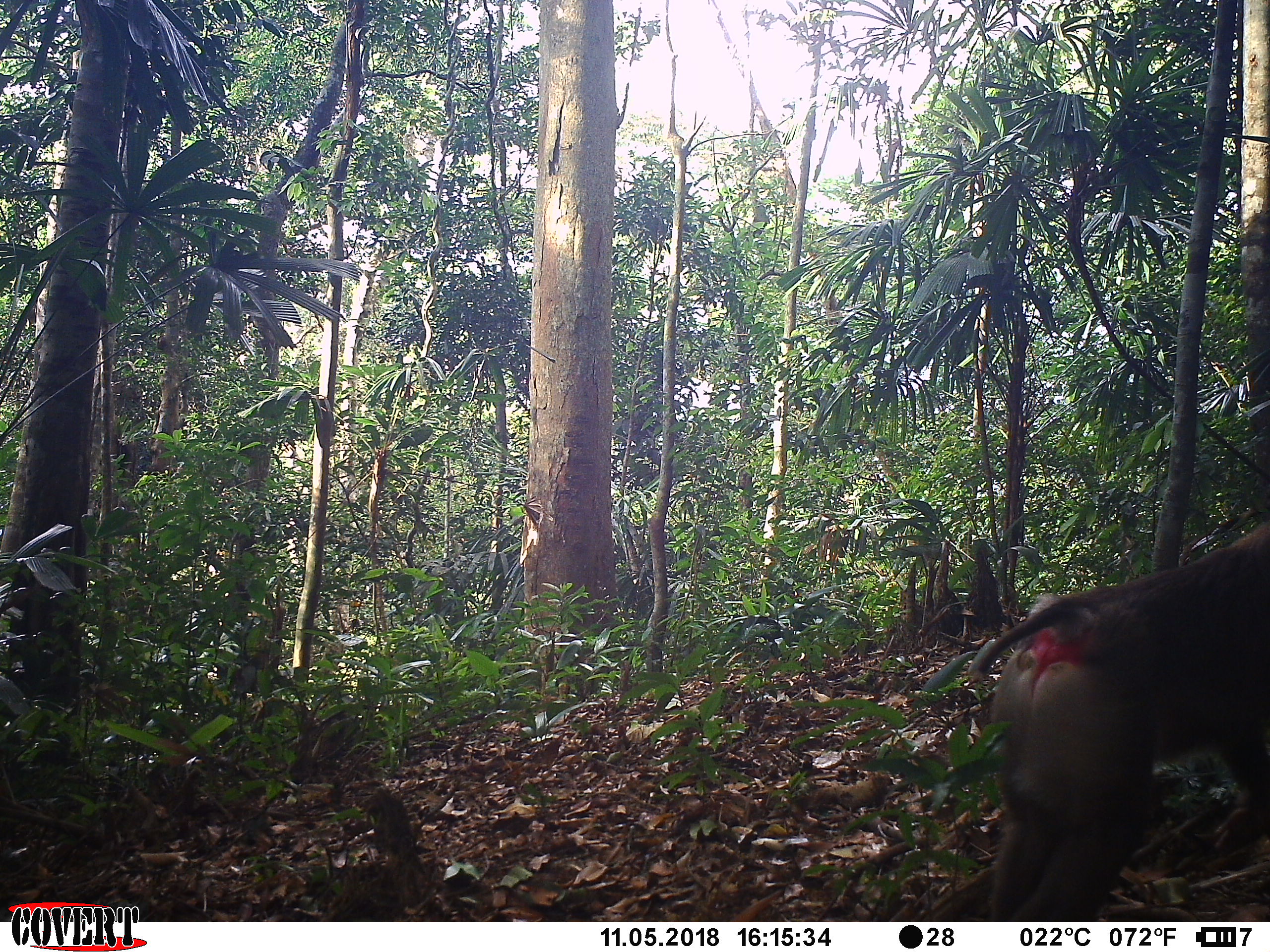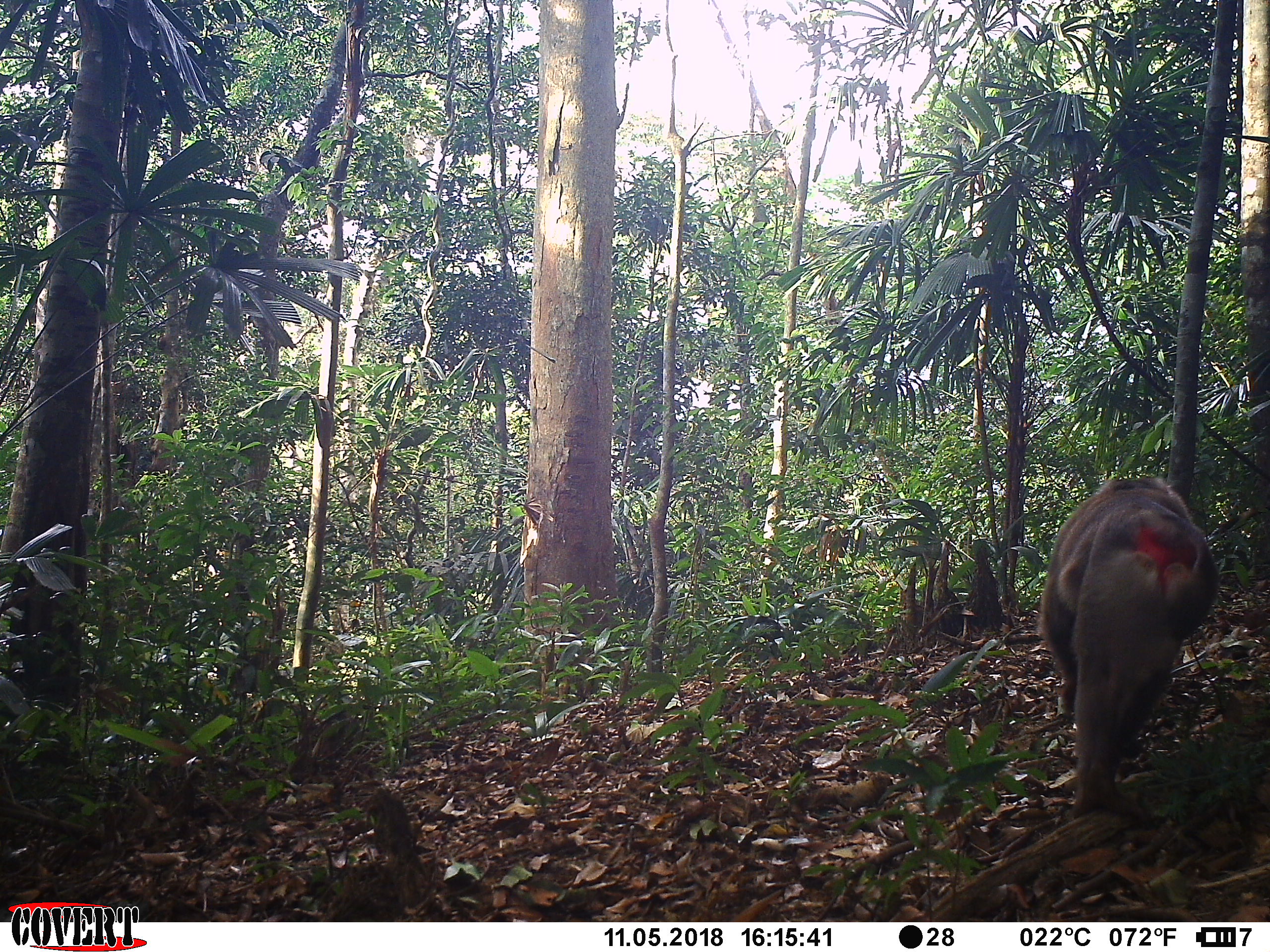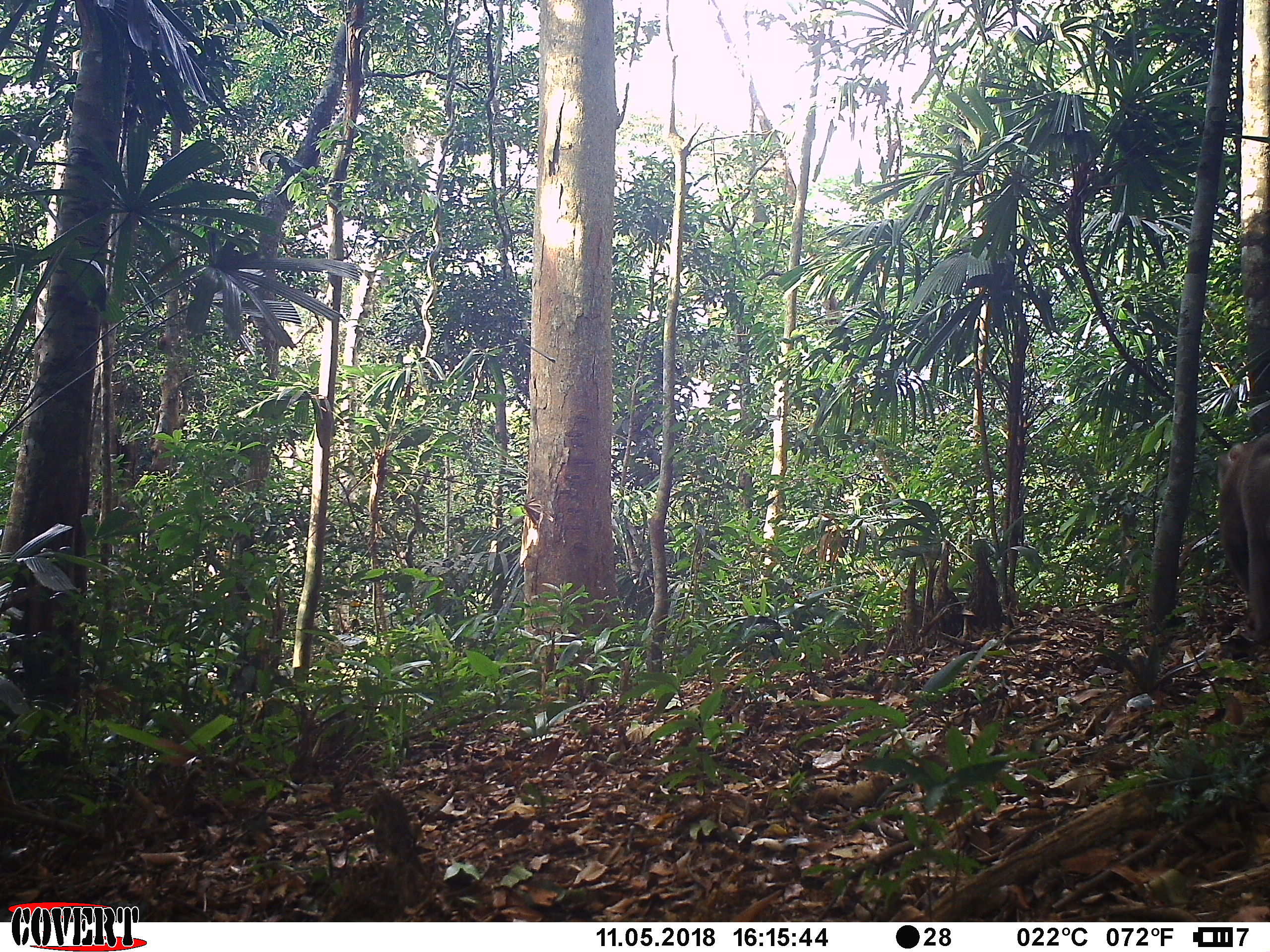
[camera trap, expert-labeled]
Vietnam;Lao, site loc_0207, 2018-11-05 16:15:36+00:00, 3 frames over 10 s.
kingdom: Animalia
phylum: Chordata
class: Mammalia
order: Primates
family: Cercopithecidae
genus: Macaca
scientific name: Macaca nemestrina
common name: pig-tailed macaque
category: pig tailed macaque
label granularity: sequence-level